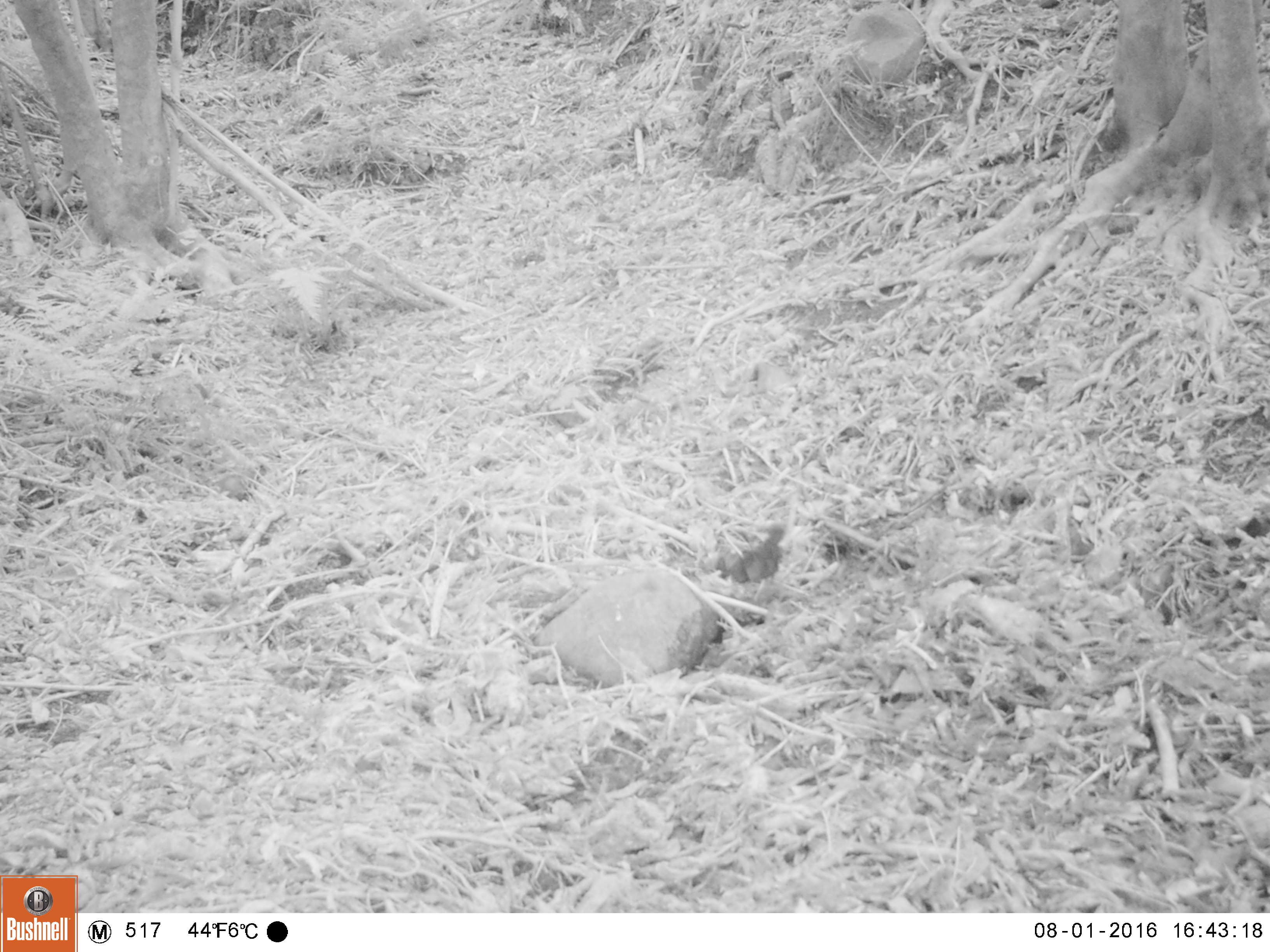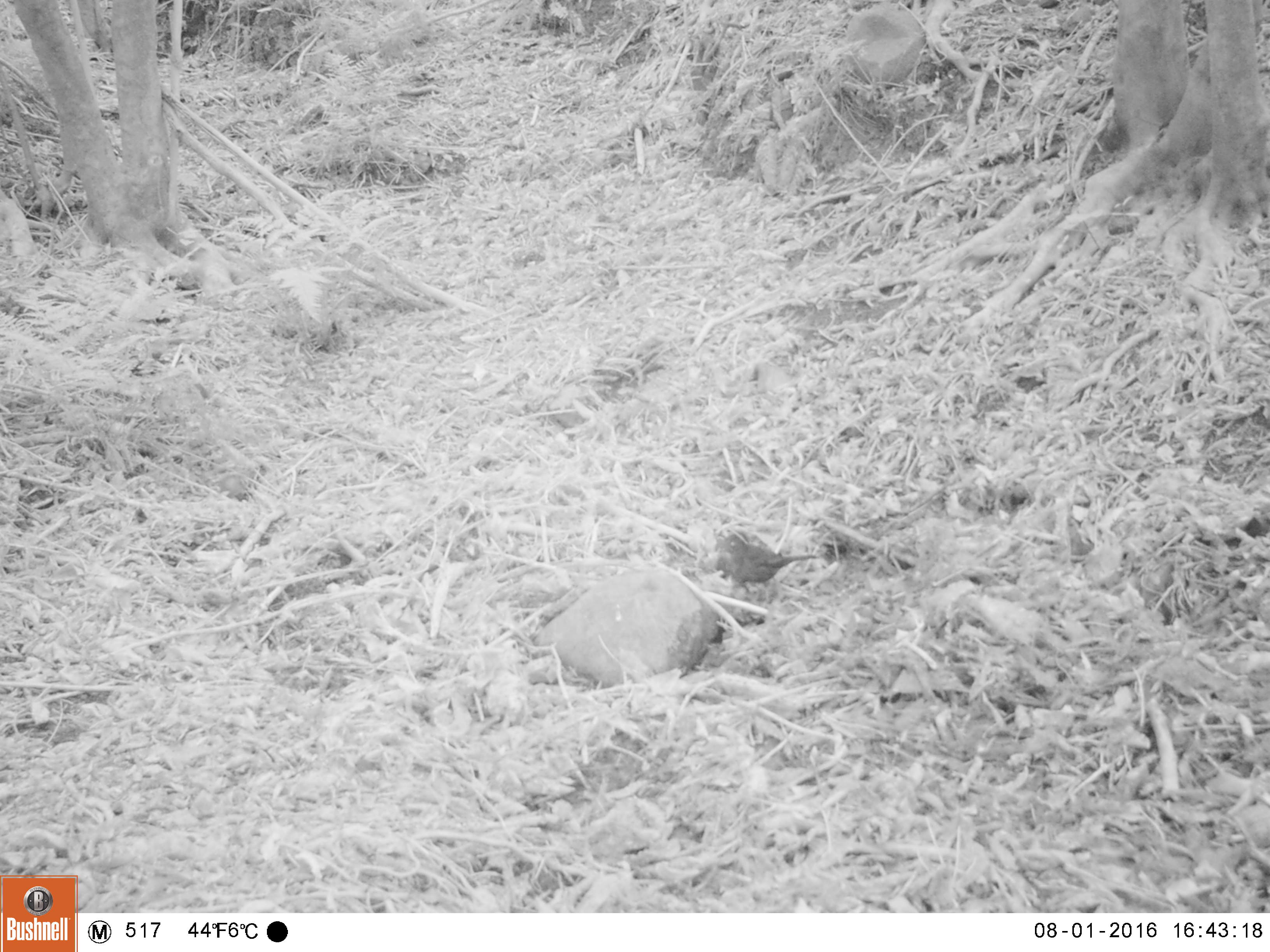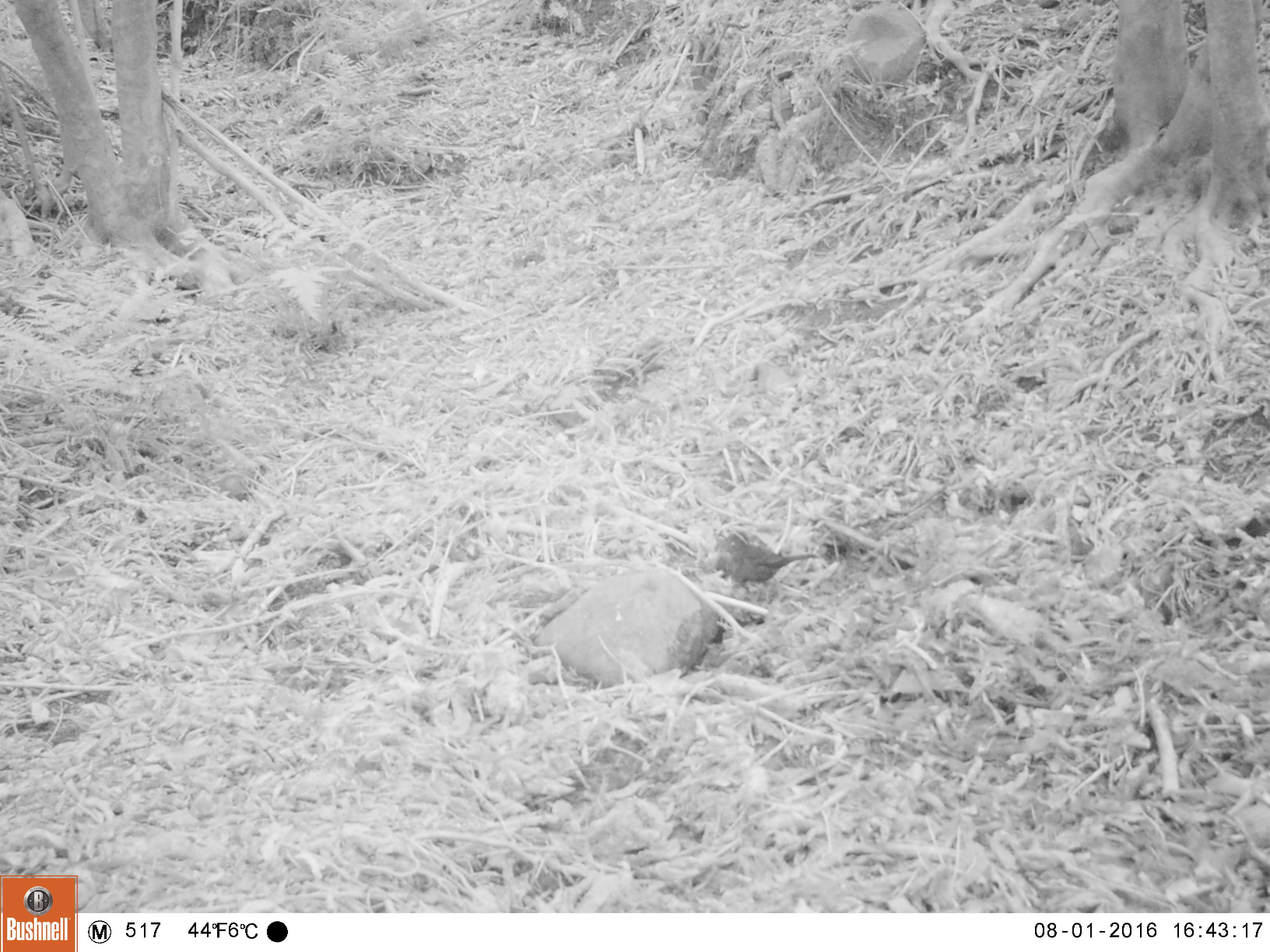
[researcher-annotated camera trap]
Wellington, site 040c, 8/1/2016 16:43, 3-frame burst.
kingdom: Animalia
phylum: Chordata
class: Aves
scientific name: Aves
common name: bird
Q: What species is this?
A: Bird (Aves).